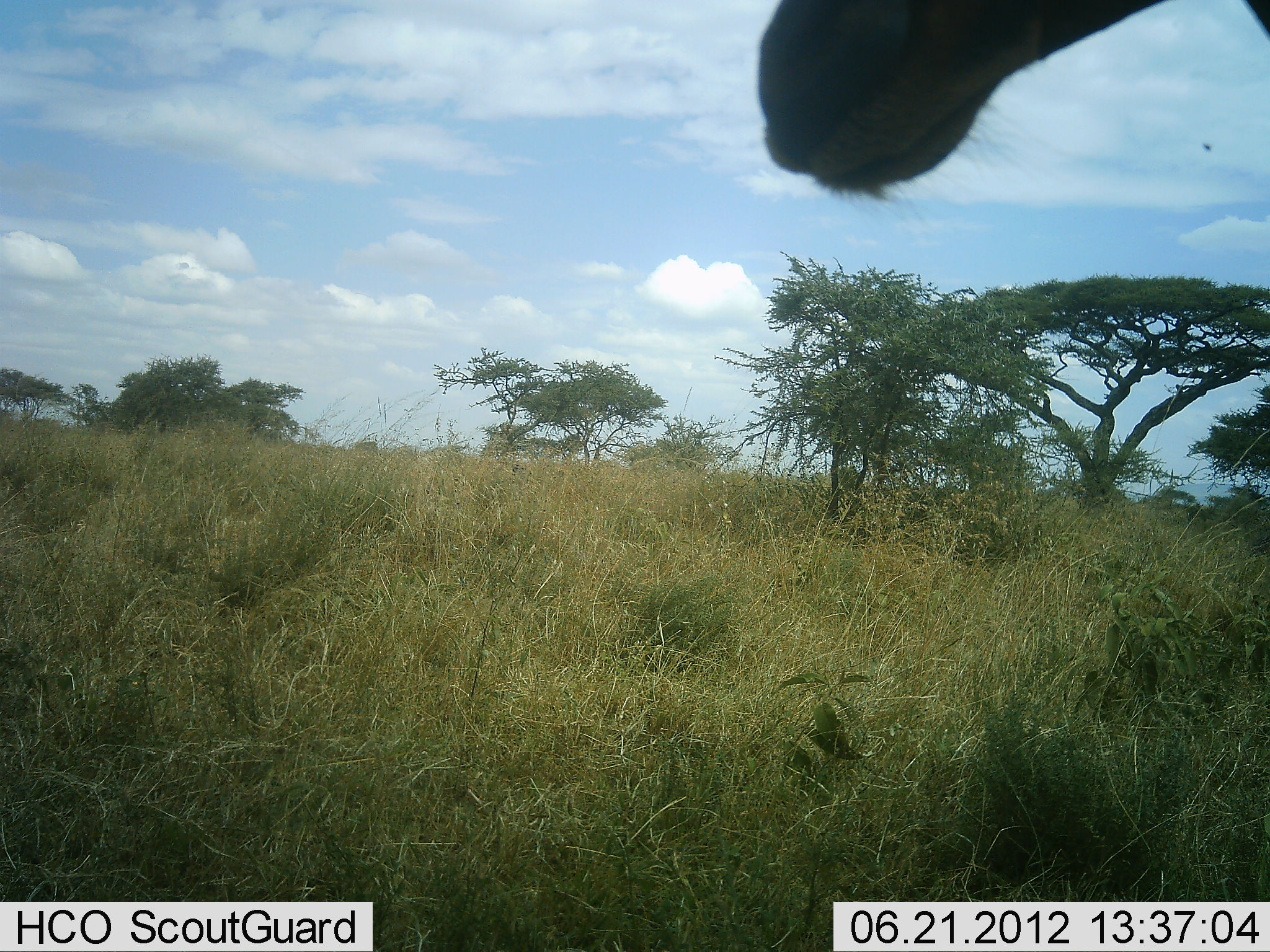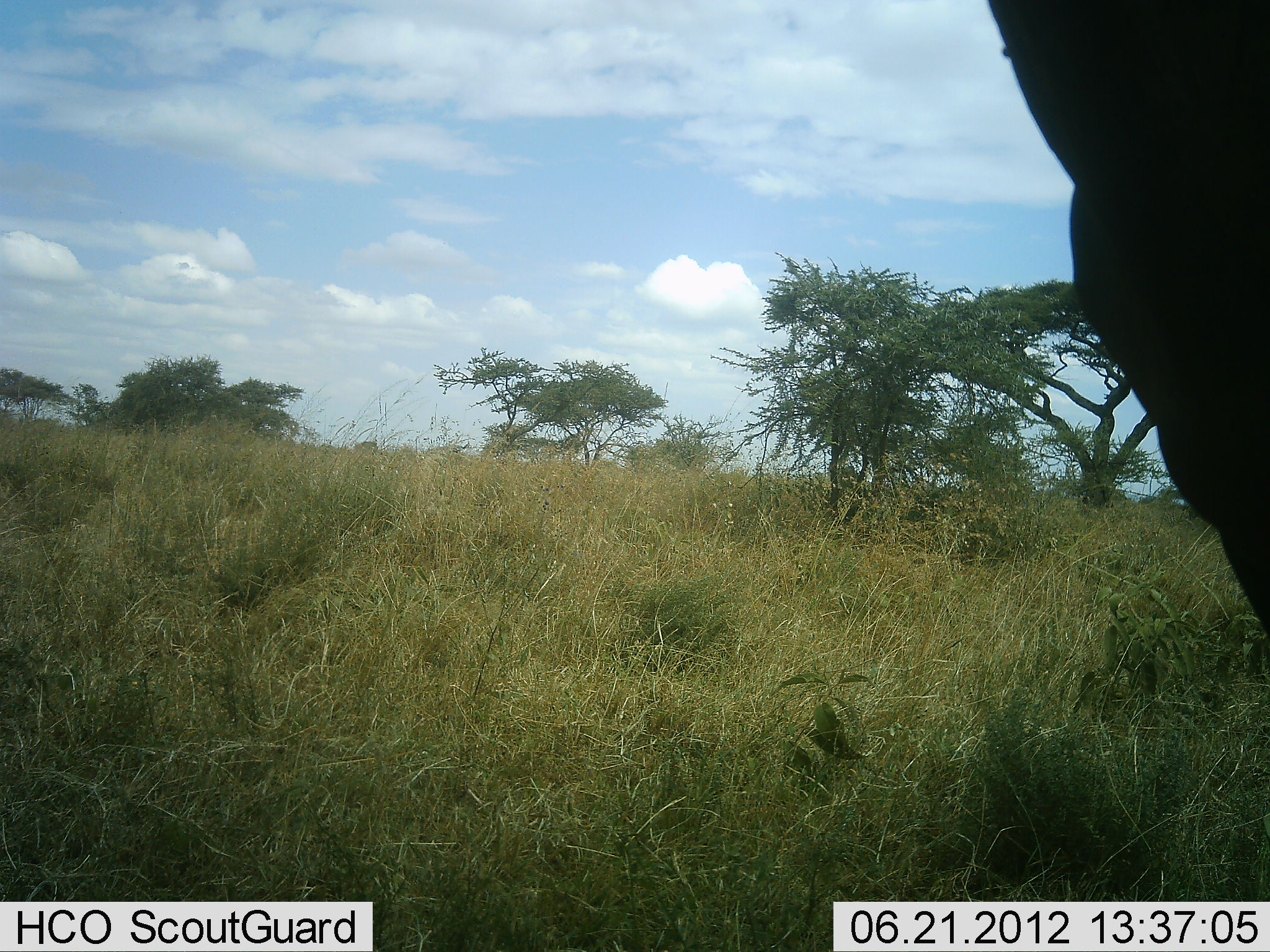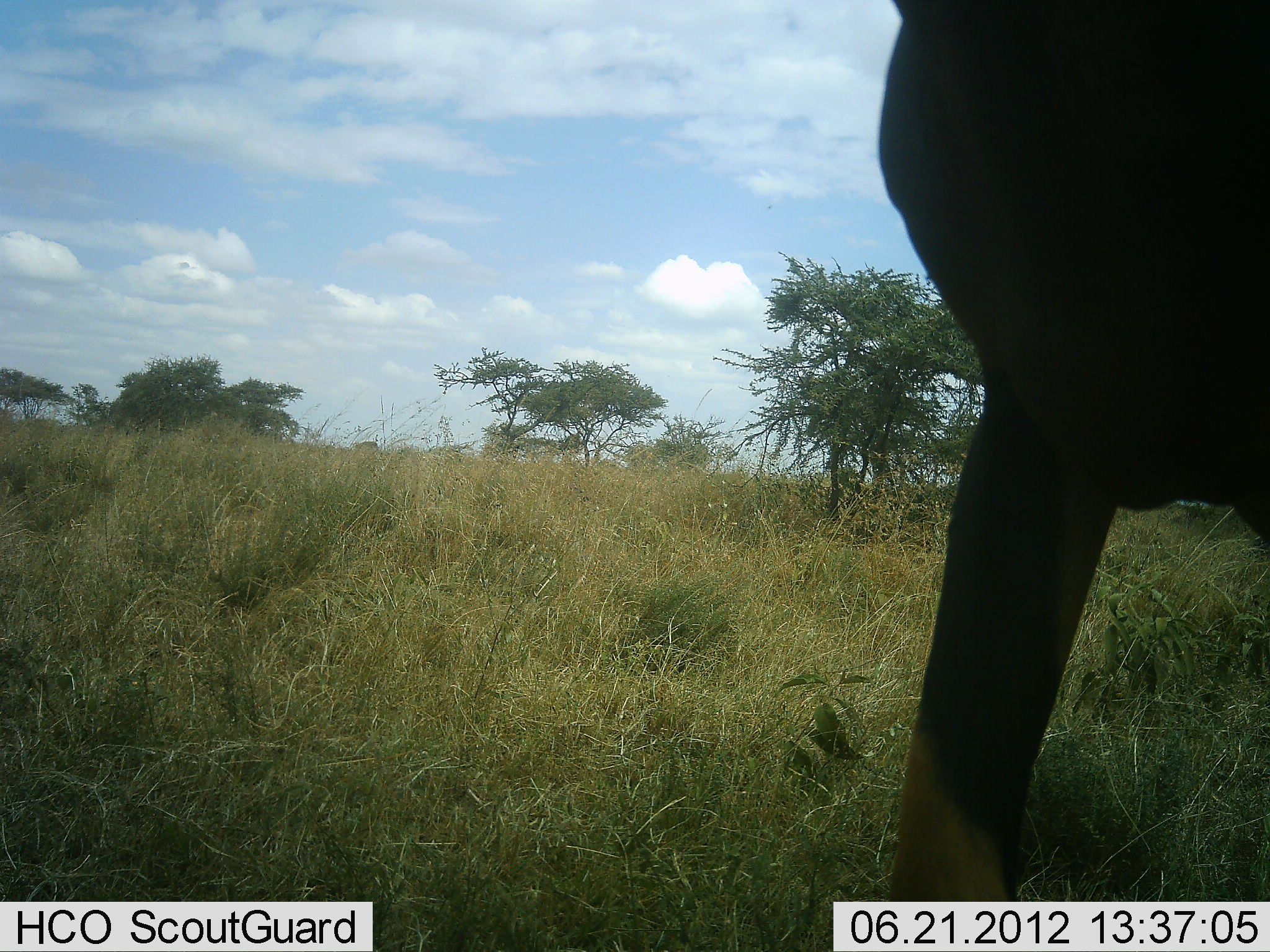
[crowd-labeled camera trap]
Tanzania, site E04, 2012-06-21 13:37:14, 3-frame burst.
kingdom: Animalia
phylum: Chordata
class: Mammalia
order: Artiodactyla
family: Bovidae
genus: Damaliscus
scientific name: Damaliscus lunatus jimela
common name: topi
Topi (Damaliscus lunatus jimela), count 1. Behavior (volunteer vote fractions): standing 57%, resting 0%, moving 43%, interacting 0%. Young present (vote fraction): 0%. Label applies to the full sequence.